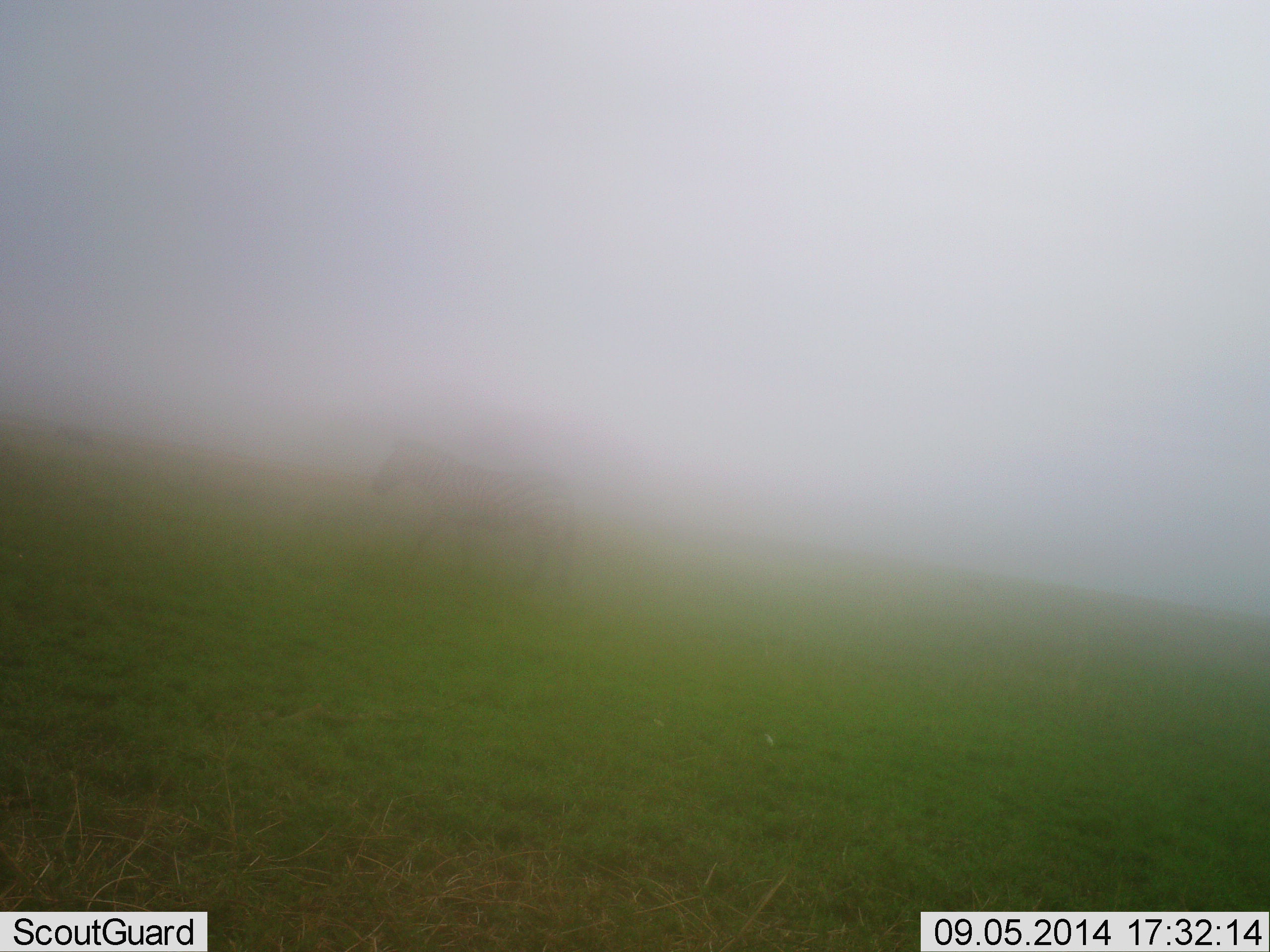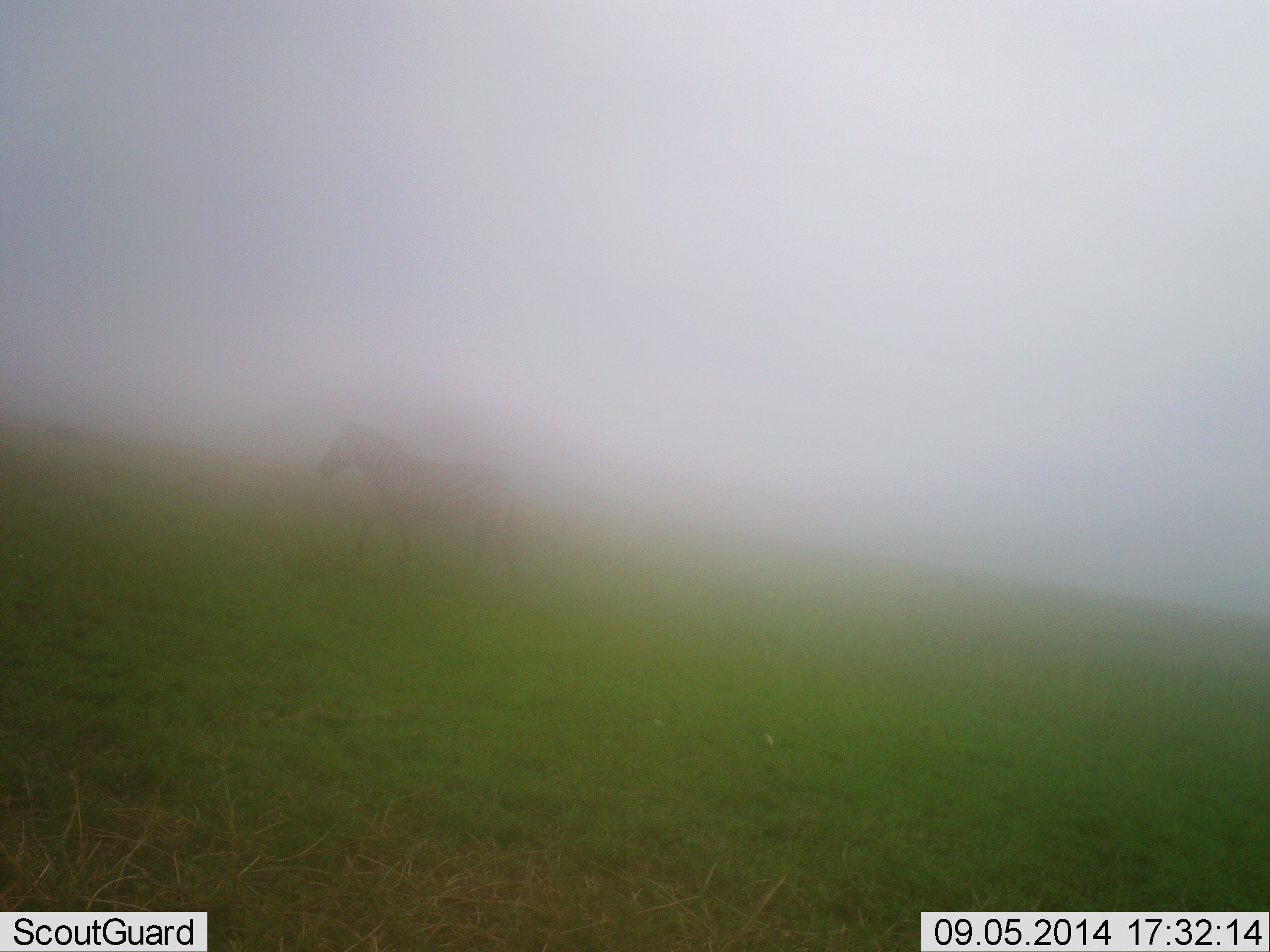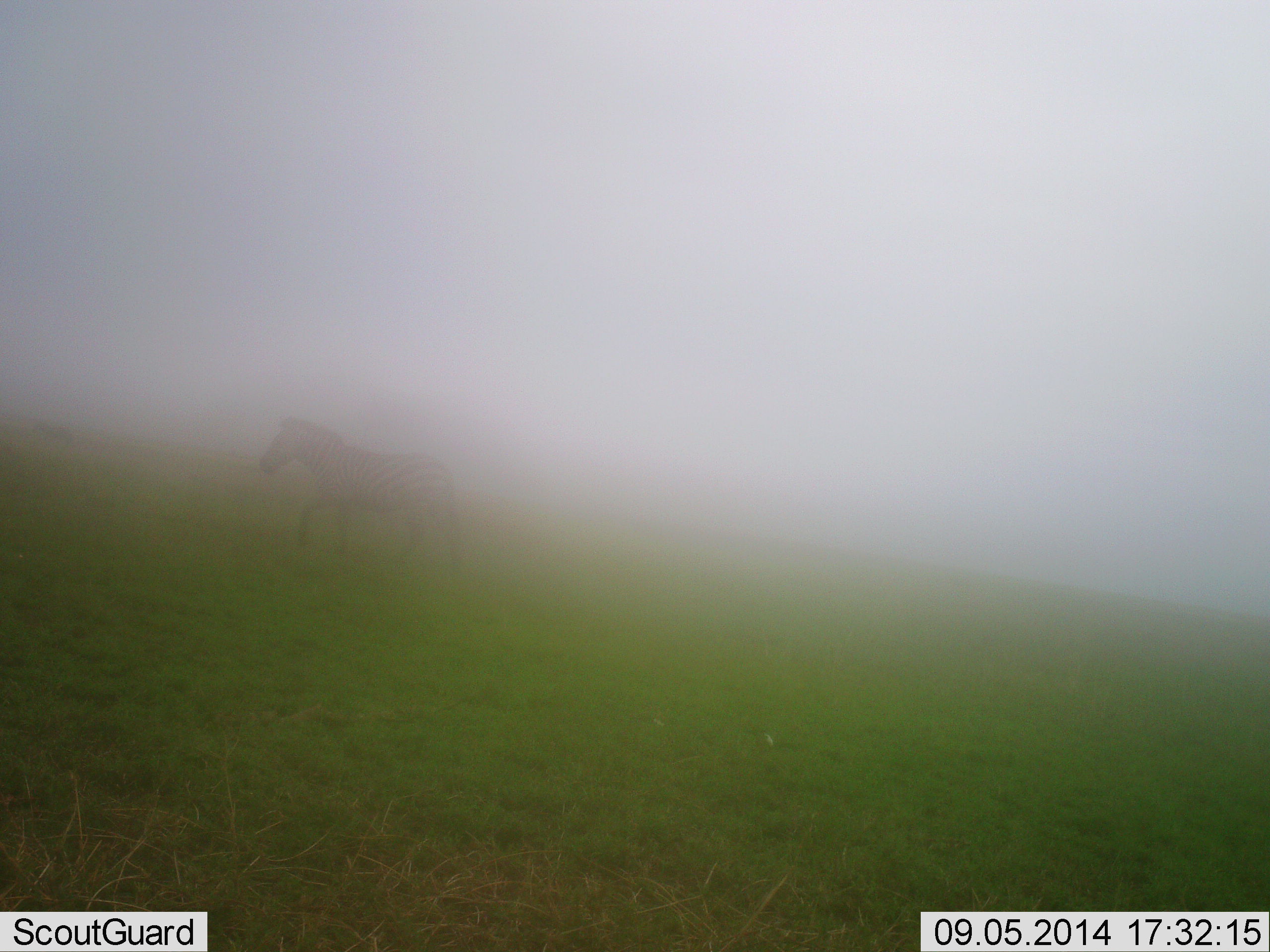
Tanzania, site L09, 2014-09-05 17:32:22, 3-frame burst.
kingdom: Animalia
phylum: Chordata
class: Mammalia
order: Perissodactyla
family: Equidae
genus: Equus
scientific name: Equus quagga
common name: plains zebra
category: zebra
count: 1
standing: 0%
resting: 0%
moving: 100%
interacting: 0%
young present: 0%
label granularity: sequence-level